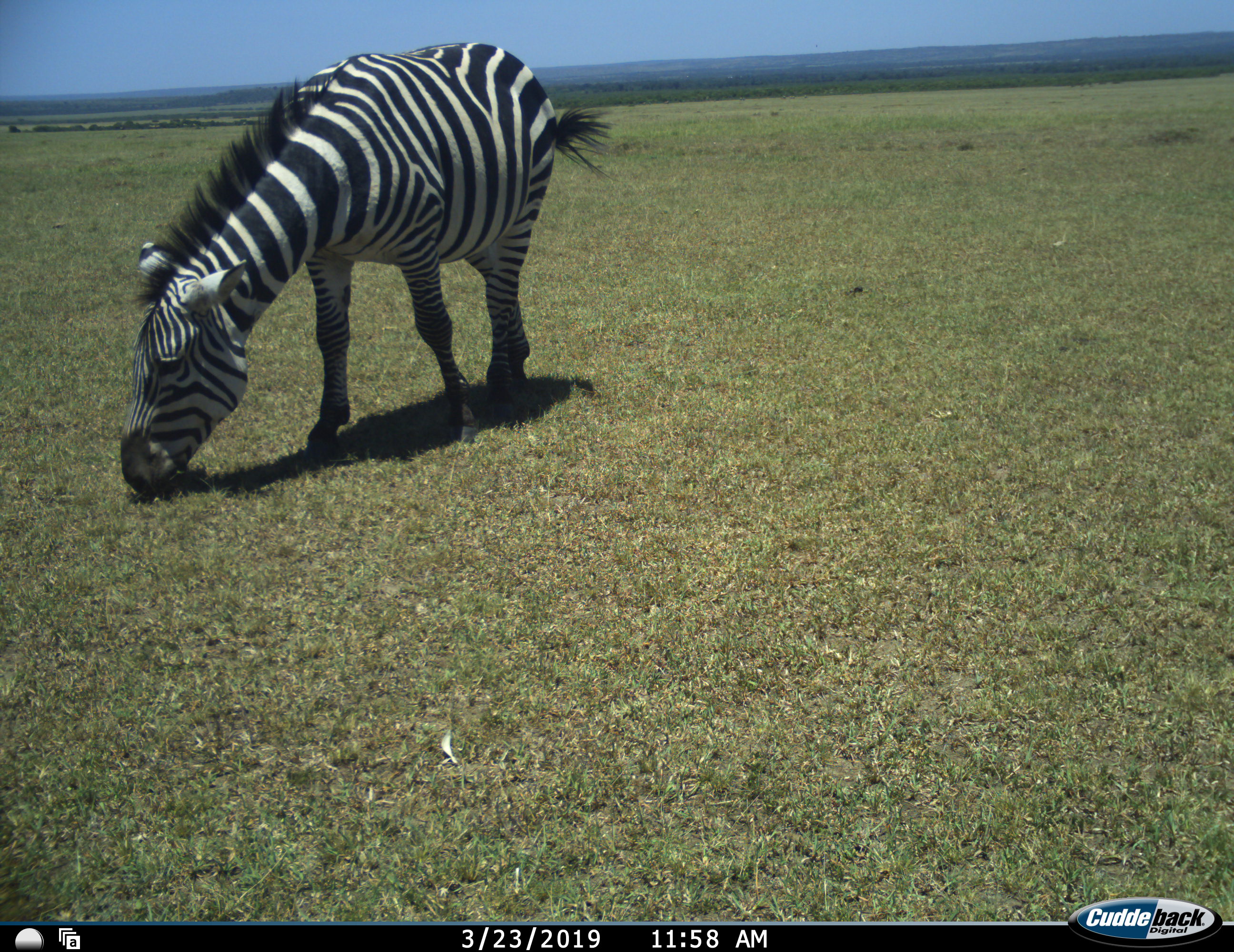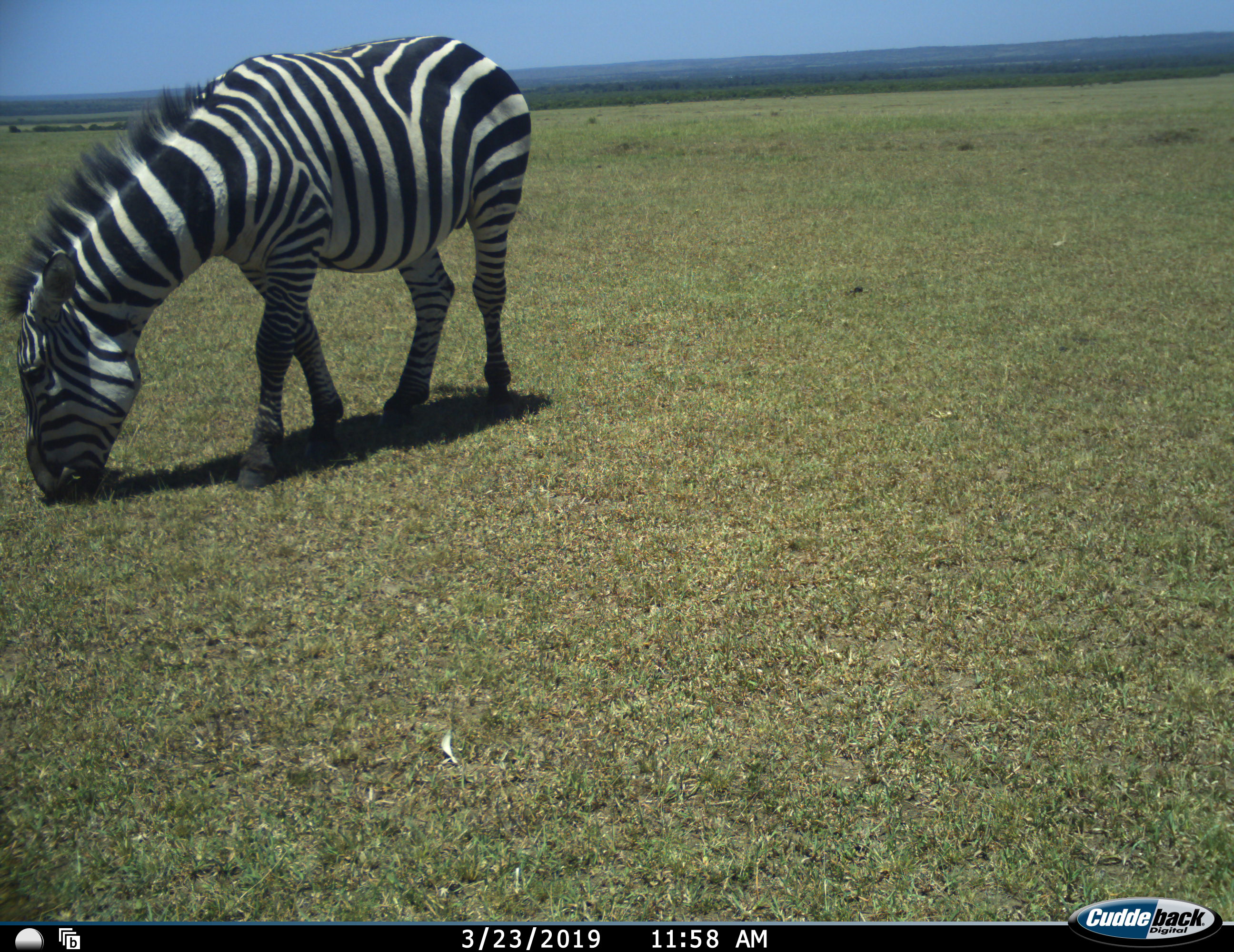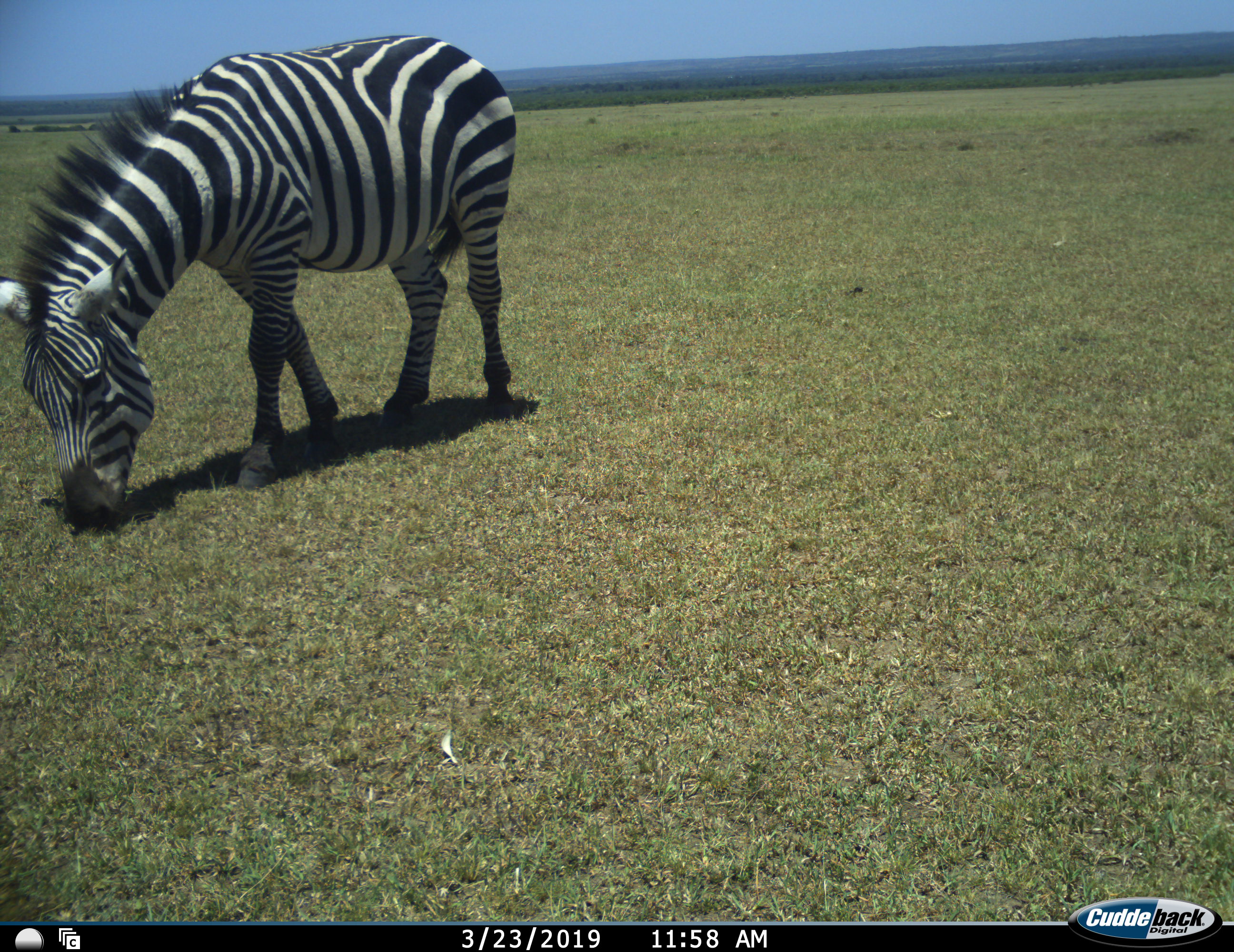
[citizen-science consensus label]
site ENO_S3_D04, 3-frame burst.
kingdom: Animalia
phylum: Chordata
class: Mammalia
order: Perissodactyla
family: Equidae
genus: Equus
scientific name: Equus quagga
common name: plains zebra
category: zebraplains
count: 1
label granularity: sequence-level